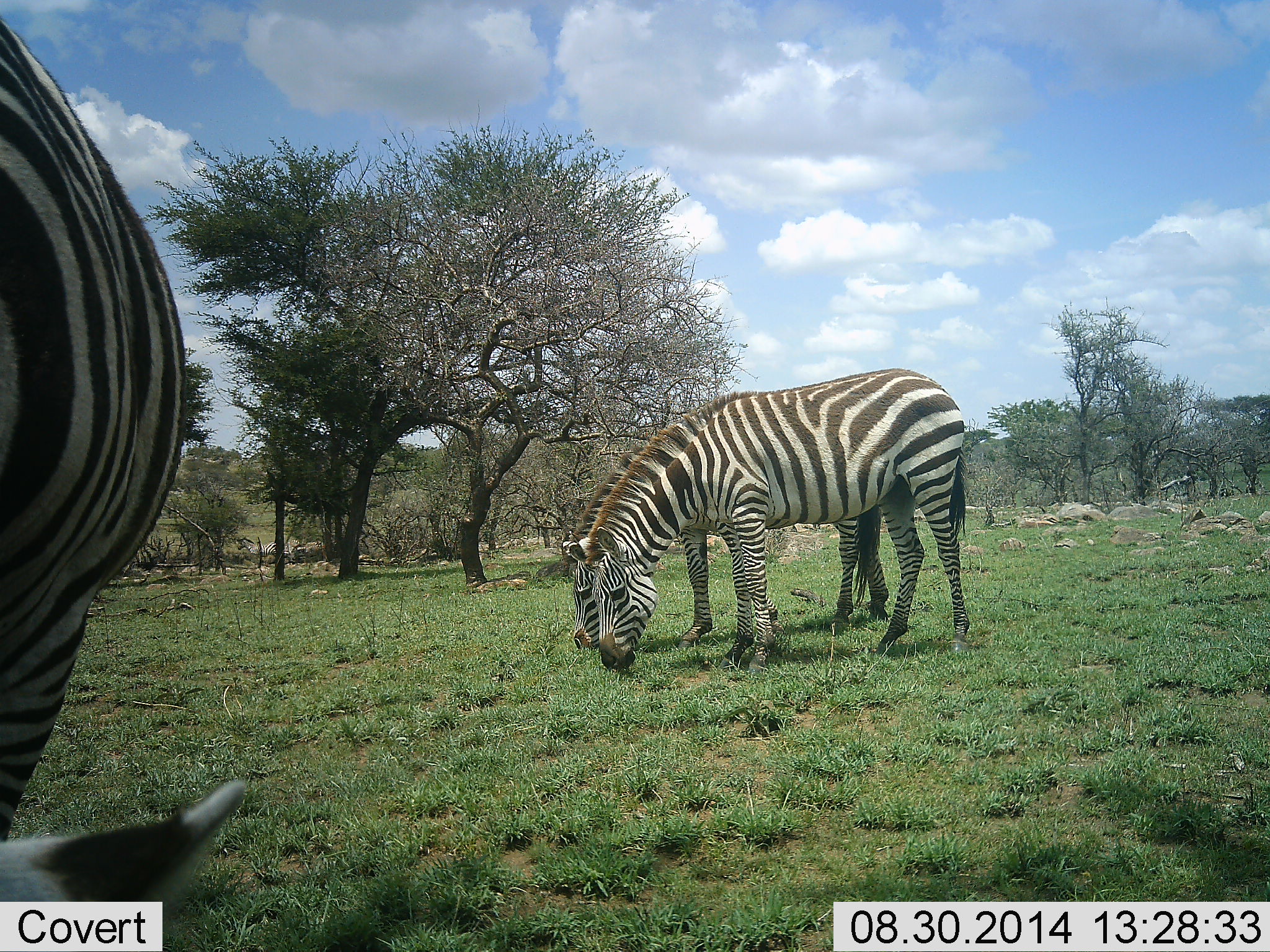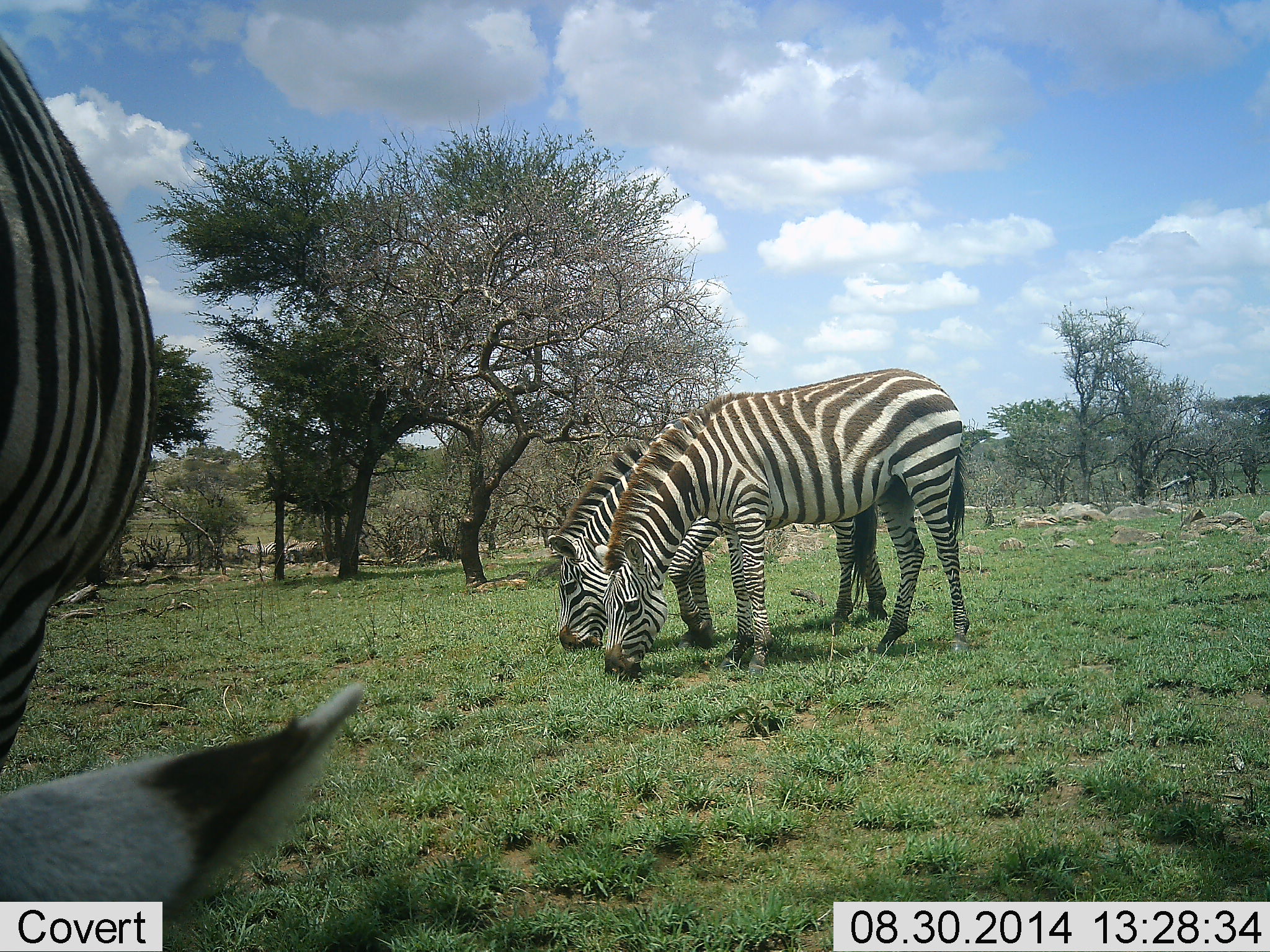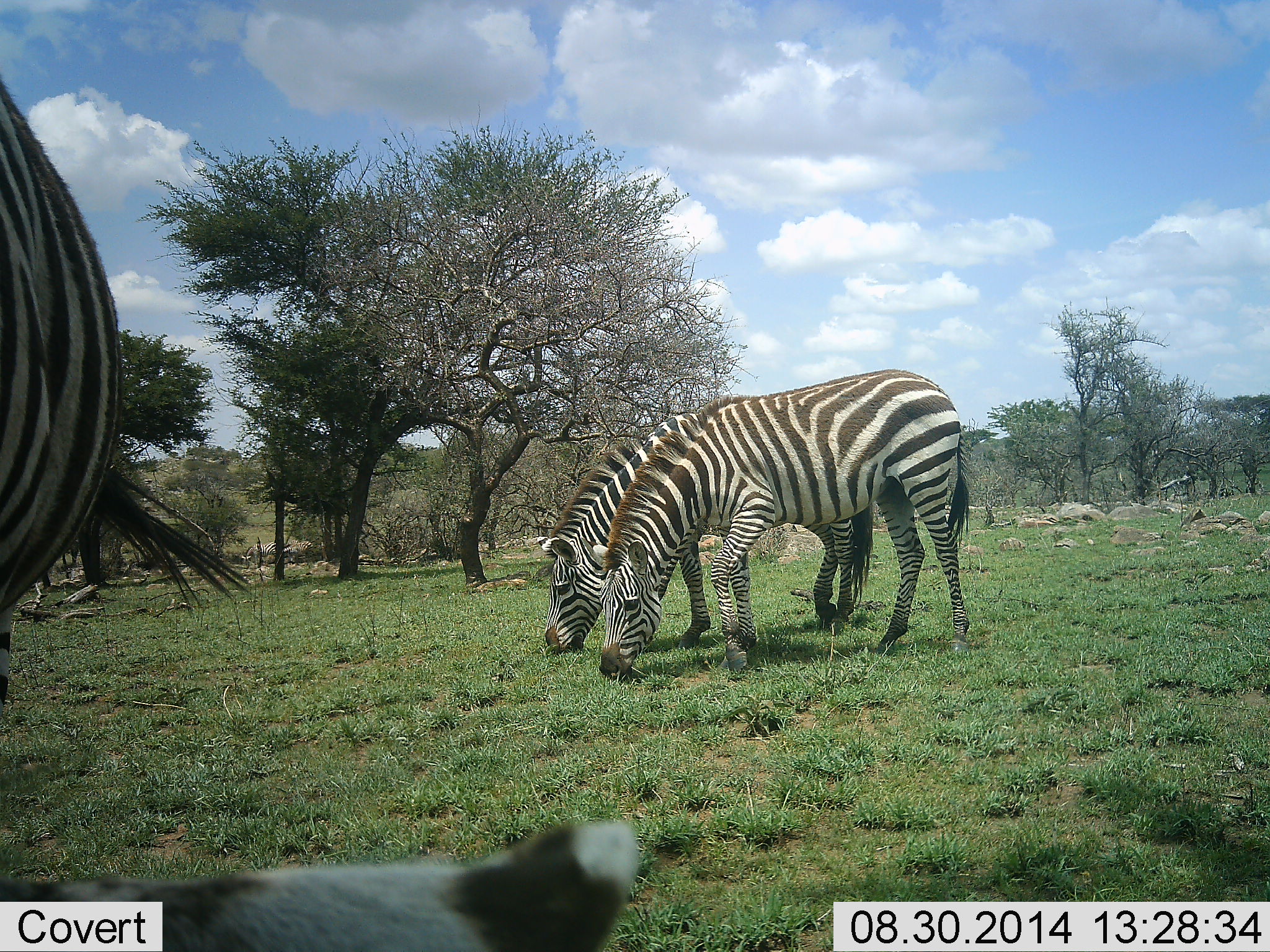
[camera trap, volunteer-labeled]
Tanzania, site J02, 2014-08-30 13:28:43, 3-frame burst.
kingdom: Animalia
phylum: Chordata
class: Mammalia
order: Perissodactyla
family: Equidae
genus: Equus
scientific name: Equus quagga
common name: plains zebra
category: zebra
Zebra (plains zebra) (Equus quagga), count 3. Behavior (volunteer vote fractions): standing 10%, resting 0%, moving 10%, interacting 0%. Young present (vote fraction): 0%. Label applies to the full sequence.